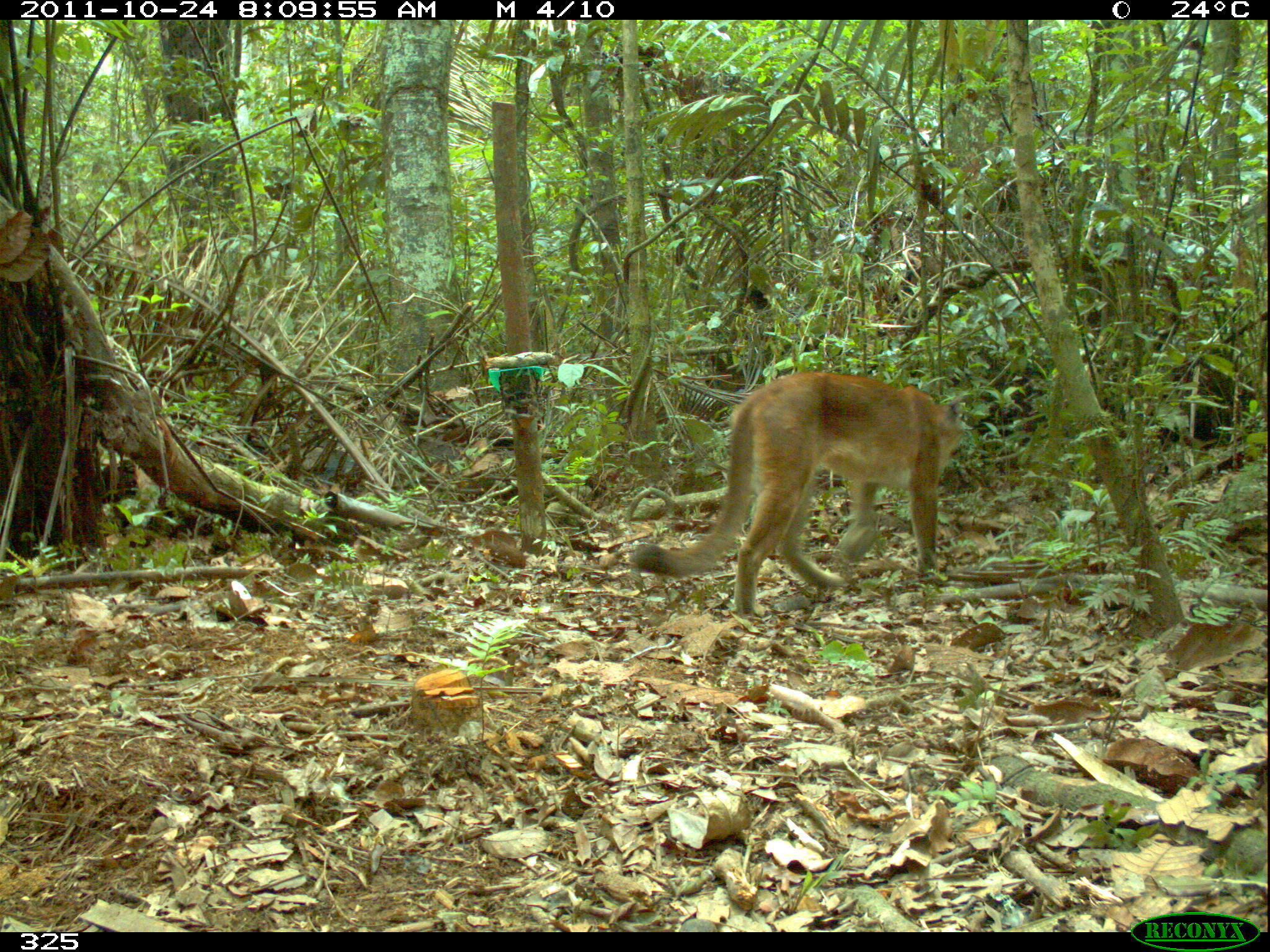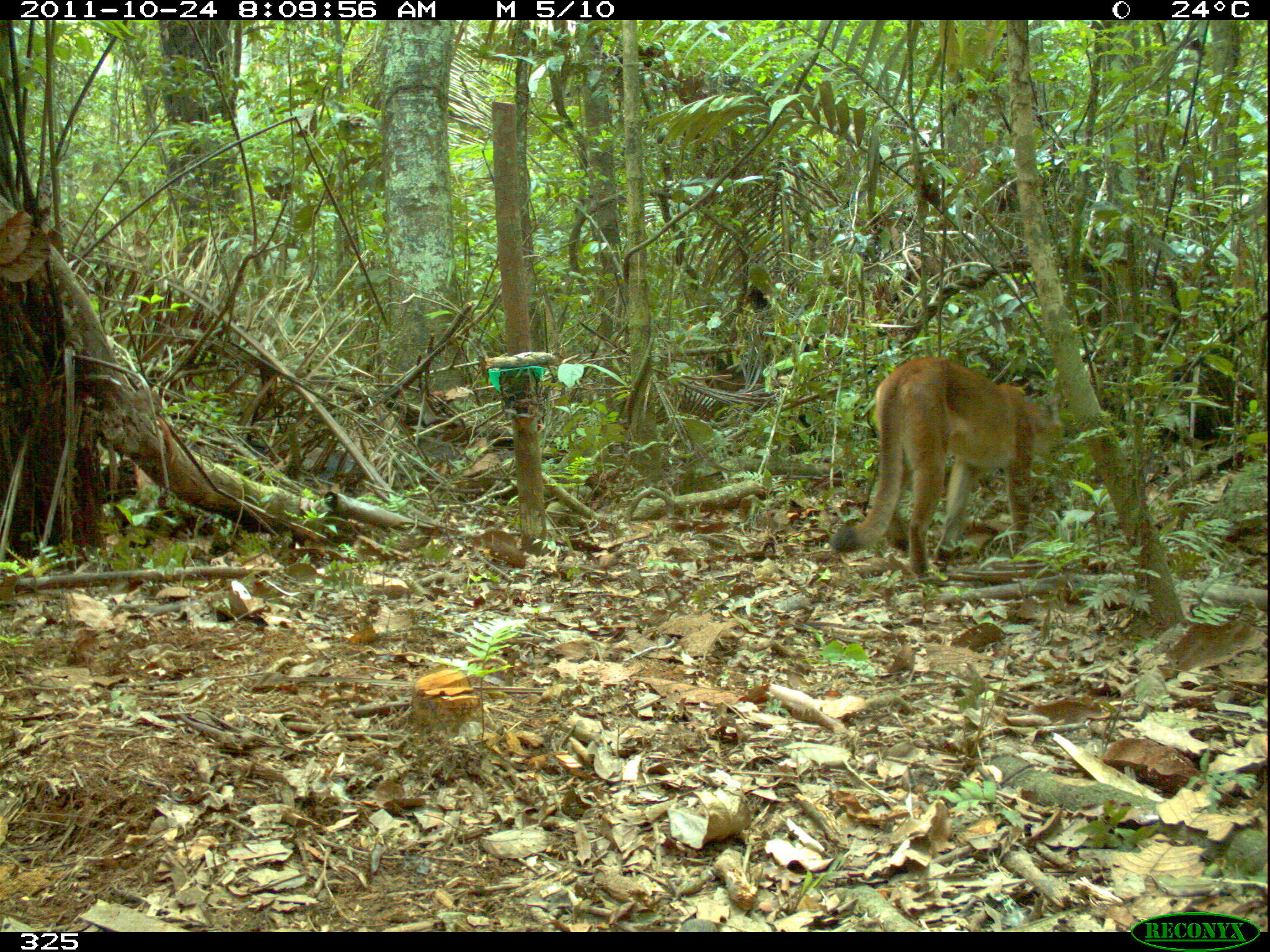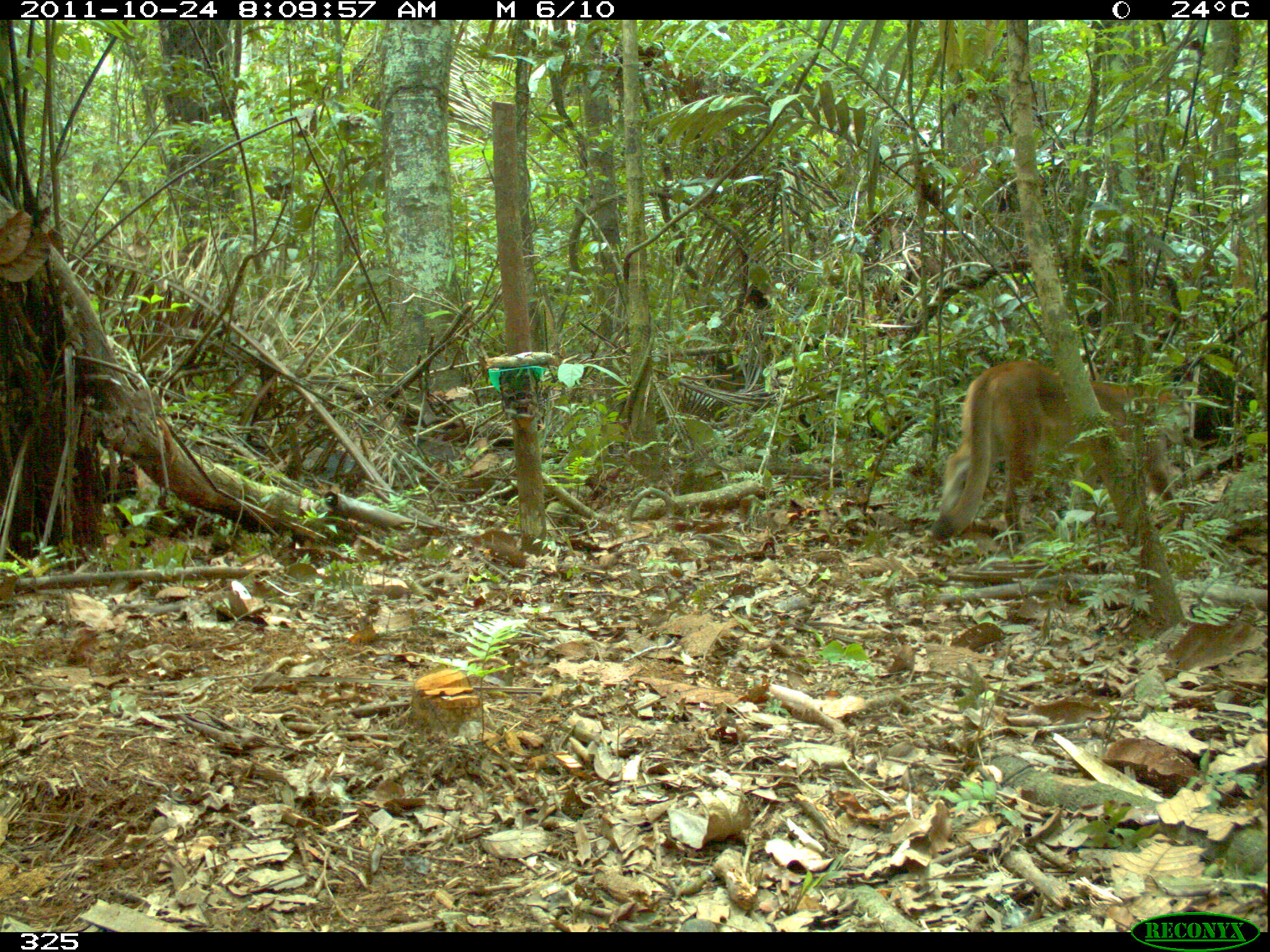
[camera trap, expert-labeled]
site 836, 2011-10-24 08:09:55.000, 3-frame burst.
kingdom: Animalia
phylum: Chordata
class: Mammalia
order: Carnivora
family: Felidae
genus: Puma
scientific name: Puma concolor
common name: mountain lion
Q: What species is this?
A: Puma concolor (mountain lion).